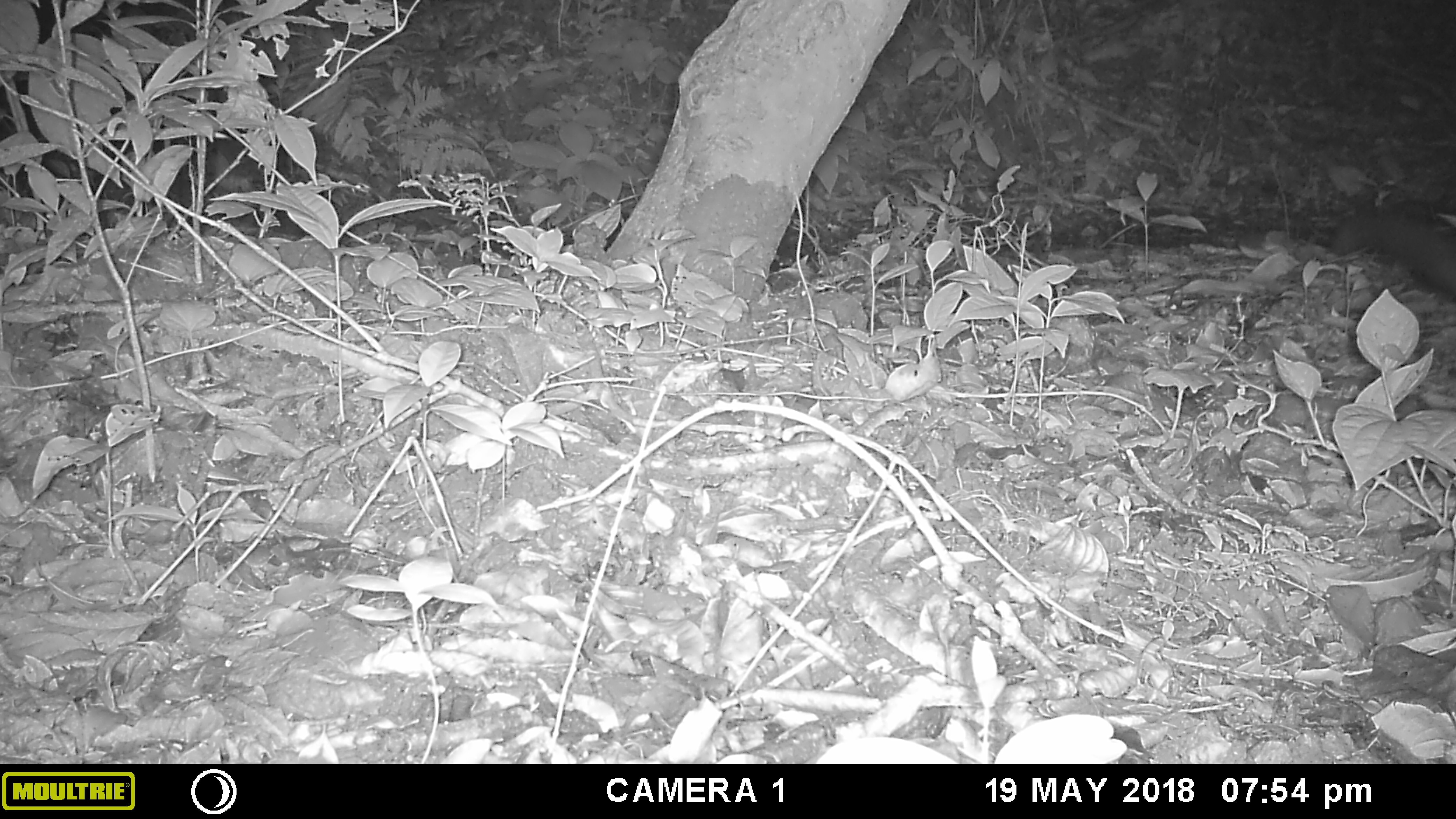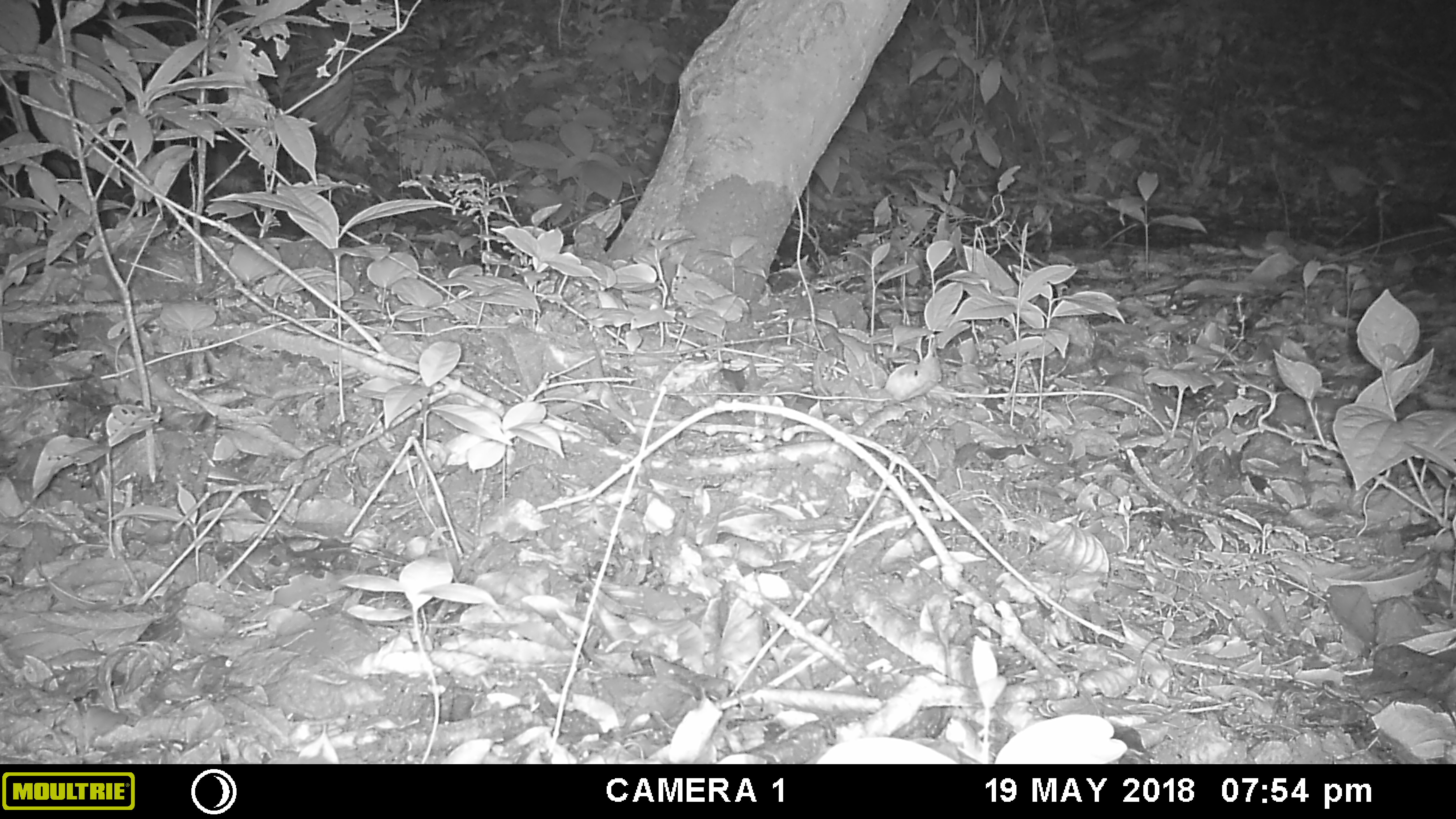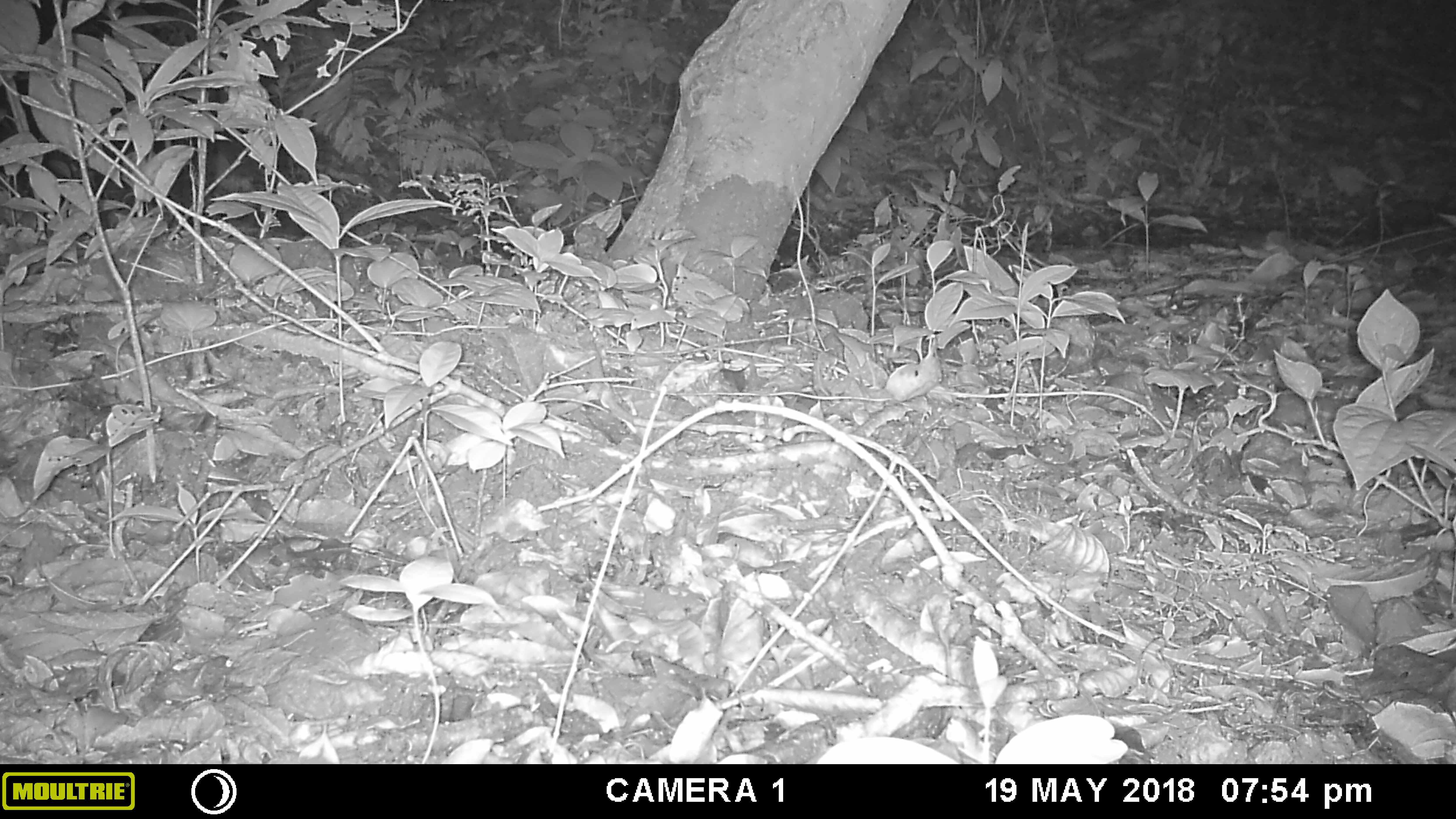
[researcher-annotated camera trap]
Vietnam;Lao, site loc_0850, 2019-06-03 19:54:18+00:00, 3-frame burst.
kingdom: Animalia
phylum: Chordata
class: Mammalia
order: Carnivora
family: Viverridae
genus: Paradoxurus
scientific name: Paradoxurus hermaphroditus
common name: common palm civet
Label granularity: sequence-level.